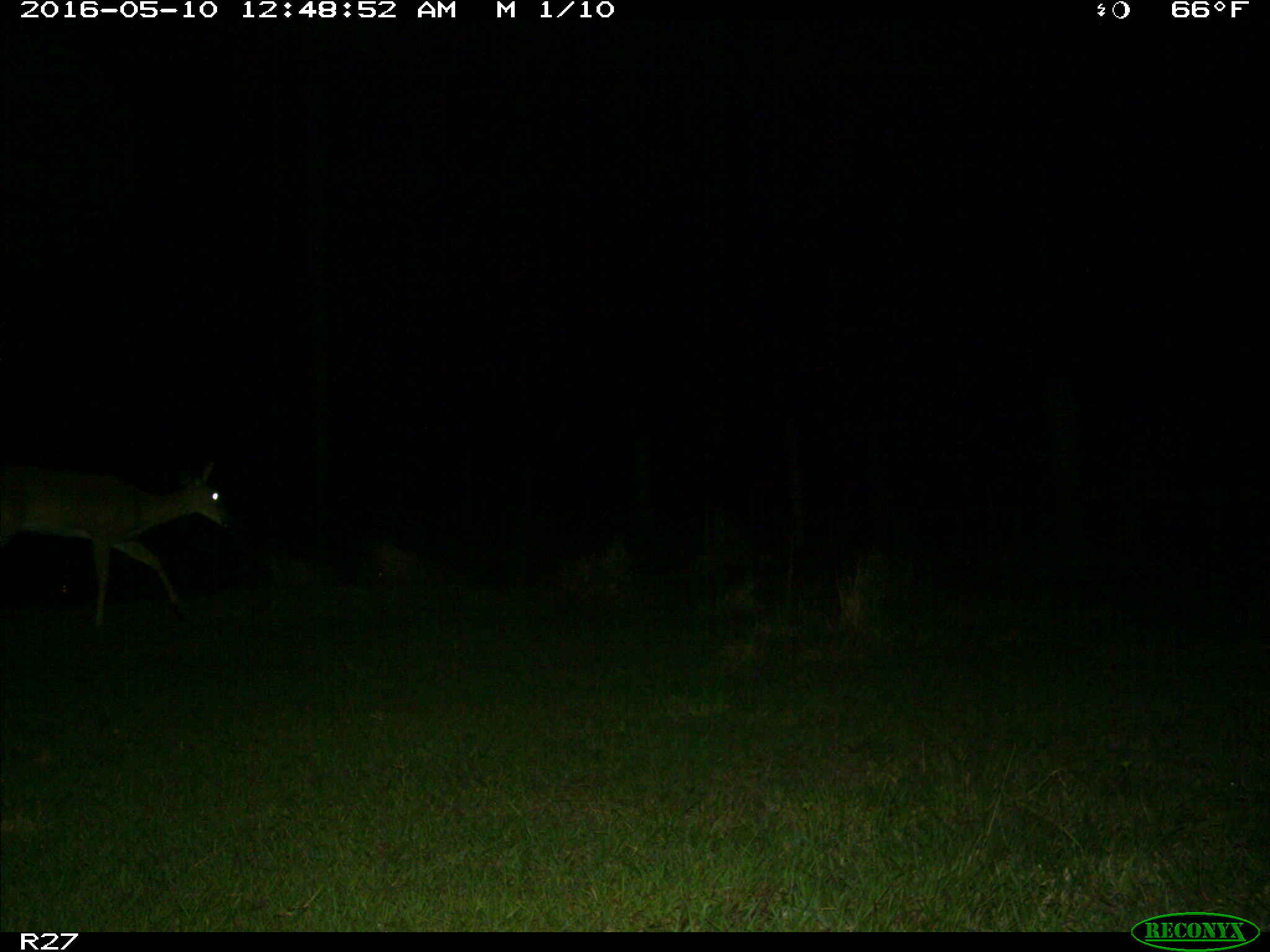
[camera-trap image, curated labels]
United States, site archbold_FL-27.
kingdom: Animalia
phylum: Chordata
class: Mammalia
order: Artiodactyla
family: Cervidae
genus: Odocoileus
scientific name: Odocoileus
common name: deer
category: unidentified deer